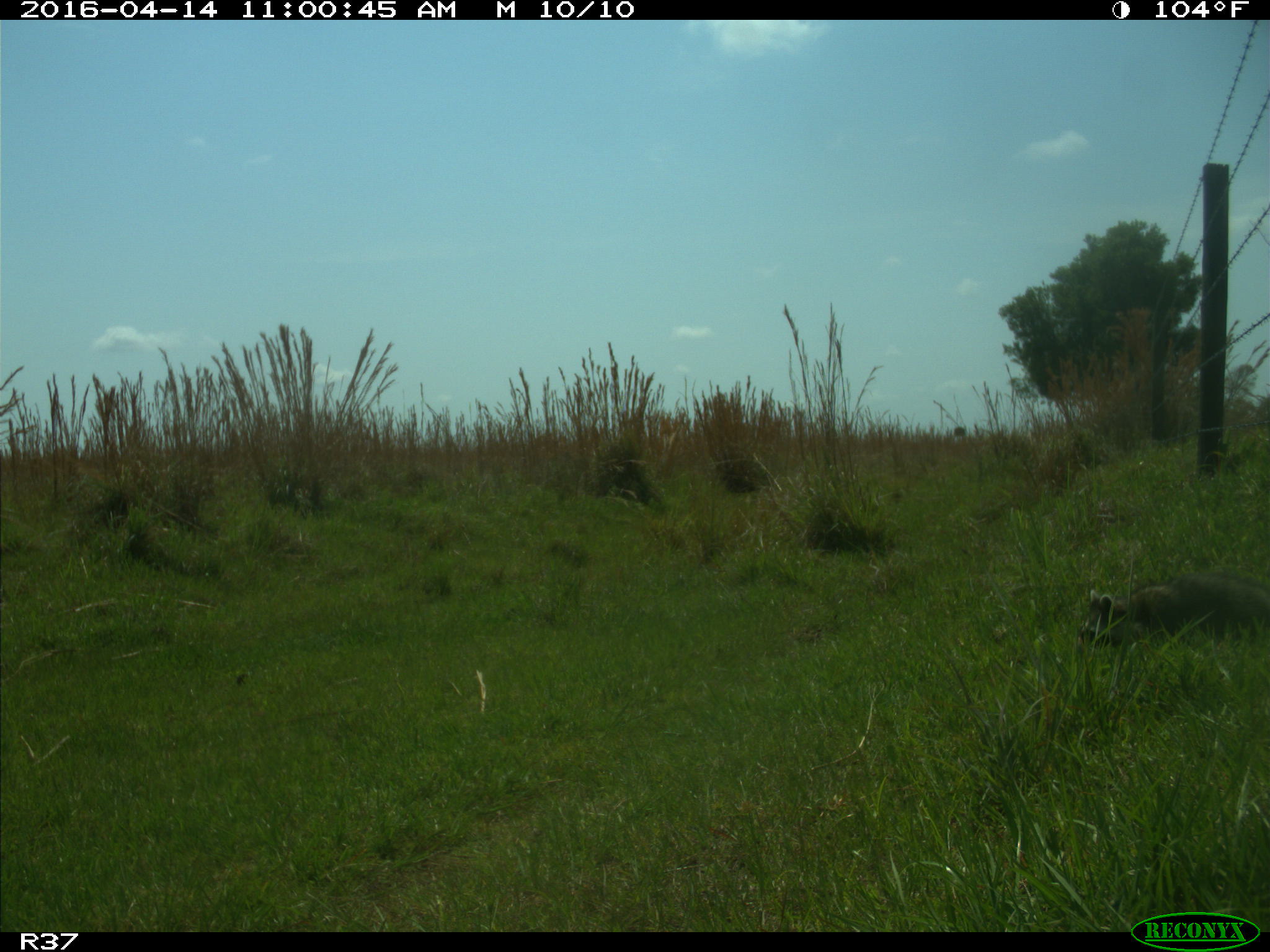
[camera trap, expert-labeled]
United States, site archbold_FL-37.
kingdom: Animalia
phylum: Chordata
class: Mammalia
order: Carnivora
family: Procyonidae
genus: Procyon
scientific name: Procyon lotor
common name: common raccoon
Procyon lotor (common raccoon).